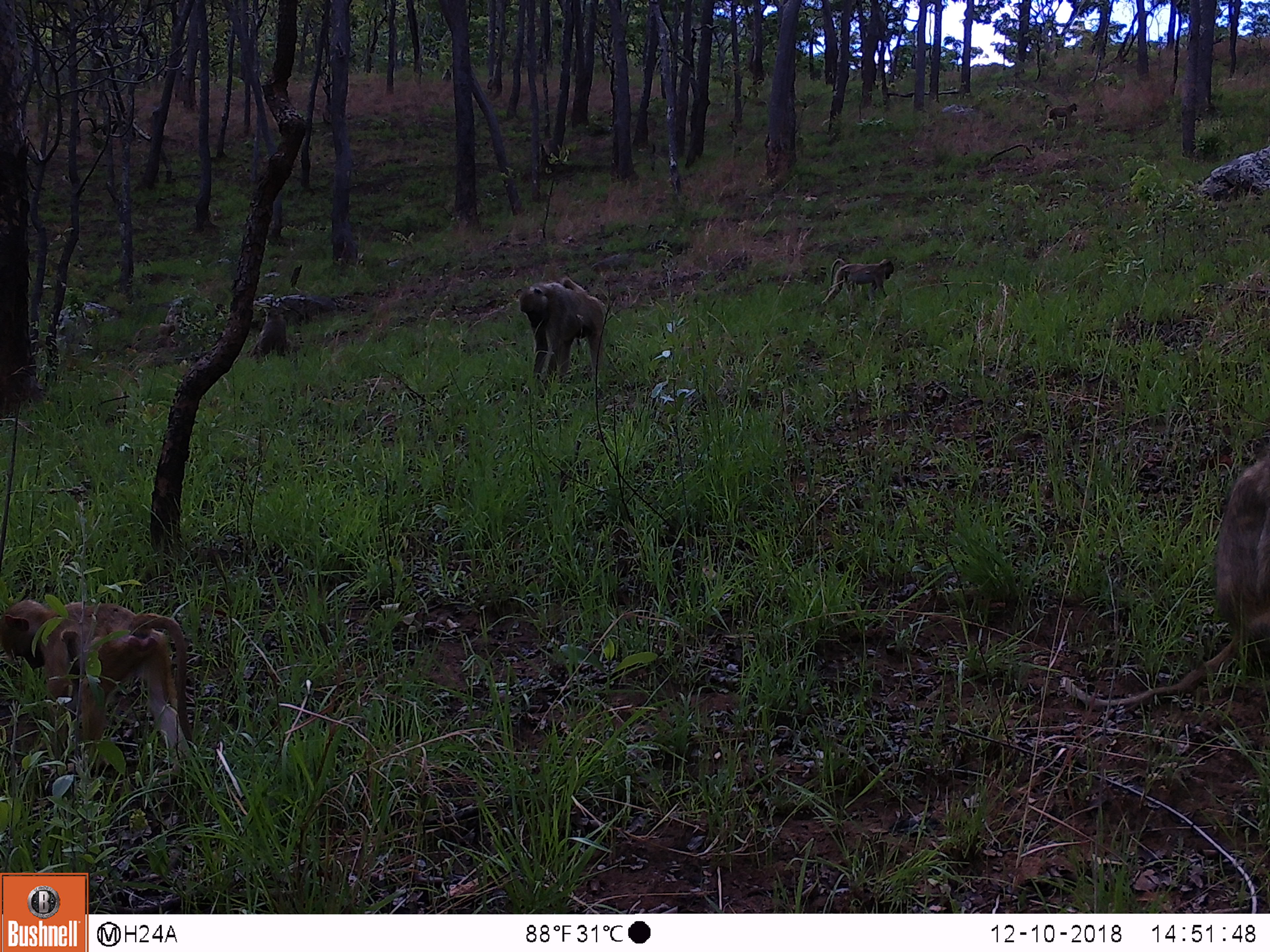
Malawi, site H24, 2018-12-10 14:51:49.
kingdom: Animalia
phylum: Chordata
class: Mammalia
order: Primates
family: Cercopithecidae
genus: Papio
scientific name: Papio cynocephalus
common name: yellow baboon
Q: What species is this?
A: Yellow baboon (Papio cynocephalus).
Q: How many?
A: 6.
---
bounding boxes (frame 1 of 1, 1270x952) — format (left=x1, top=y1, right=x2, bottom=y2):
yellow baboon: (left=1059, top=463, right=1262, bottom=713); (left=3, top=574, right=204, bottom=779); (left=521, top=274, right=604, bottom=383); (left=823, top=256, right=899, bottom=301); (left=256, top=298, right=285, bottom=358); (left=1040, top=97, right=1081, bottom=134)